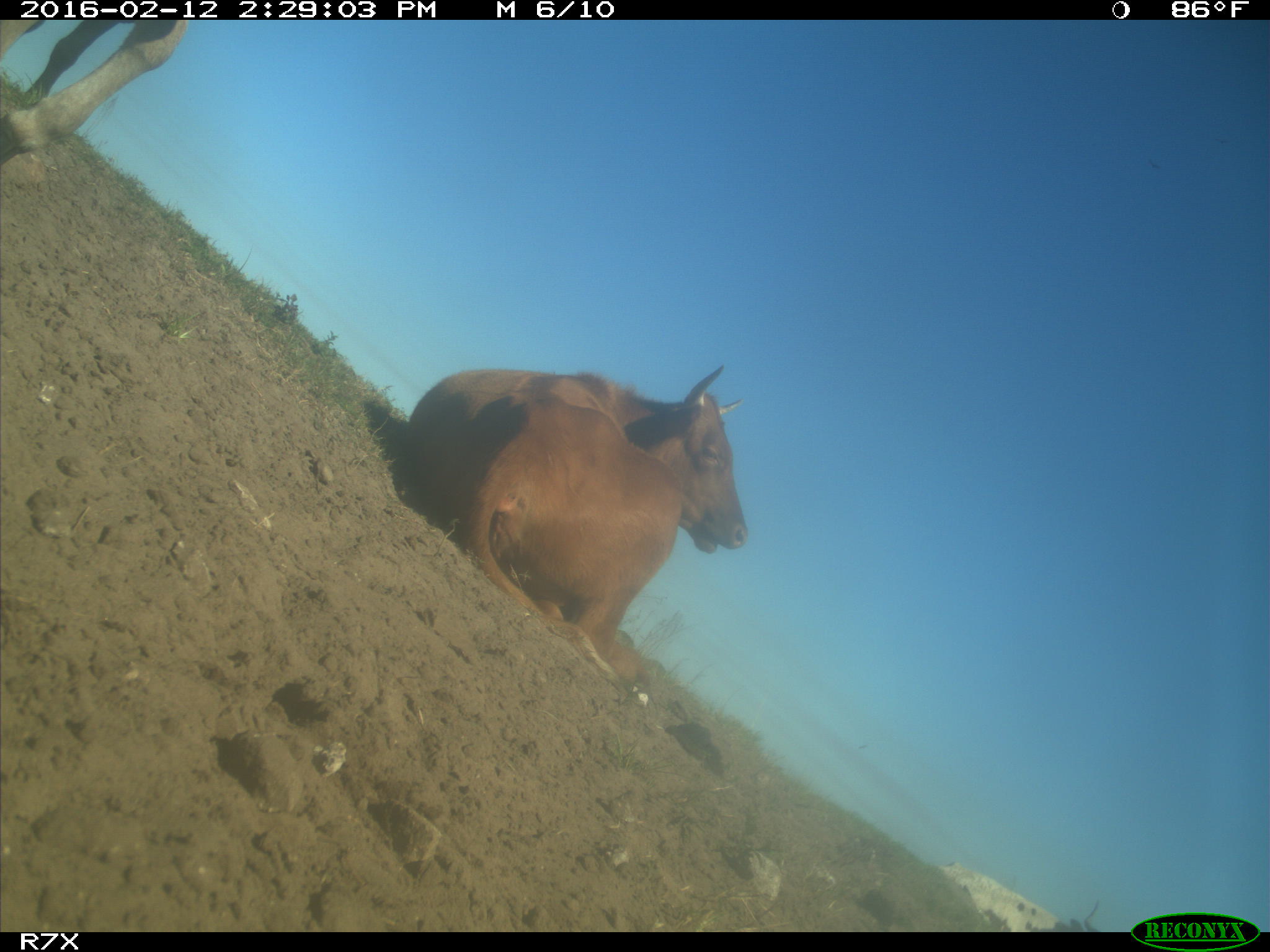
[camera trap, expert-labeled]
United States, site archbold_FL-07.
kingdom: Animalia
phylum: Chordata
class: Mammalia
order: Artiodactyla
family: Bovidae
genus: Bos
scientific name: Bos taurus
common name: domestic cow